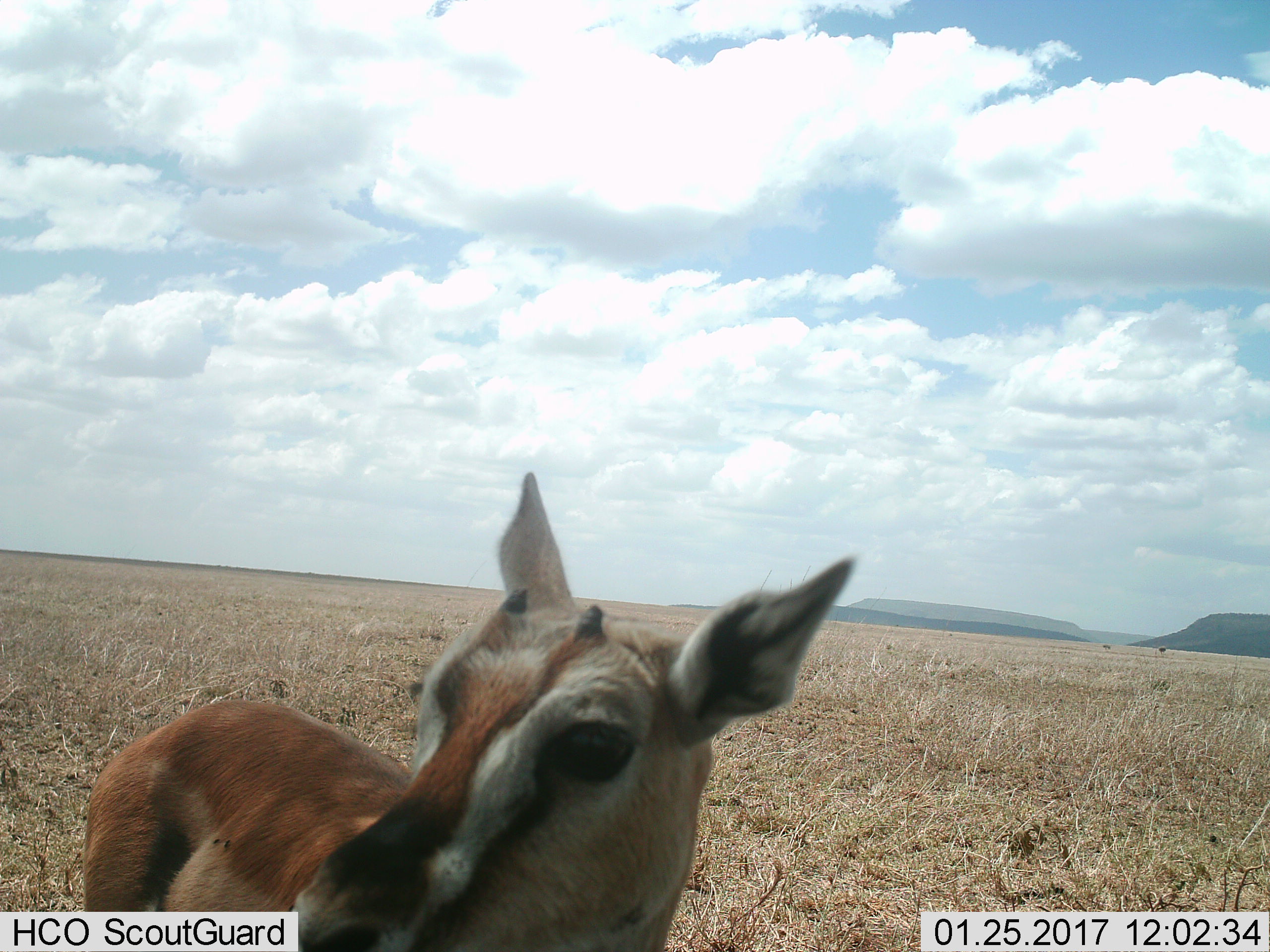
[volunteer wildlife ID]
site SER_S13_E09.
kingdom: Animalia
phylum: Chordata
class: Mammalia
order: Artiodactyla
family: Bovidae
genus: Eudorcas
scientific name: Eudorcas thomsonii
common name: thomson's gazelle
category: gazellethomsons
Gazellethomsons (thomson's gazelle) (Eudorcas thomsonii), count 1. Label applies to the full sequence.